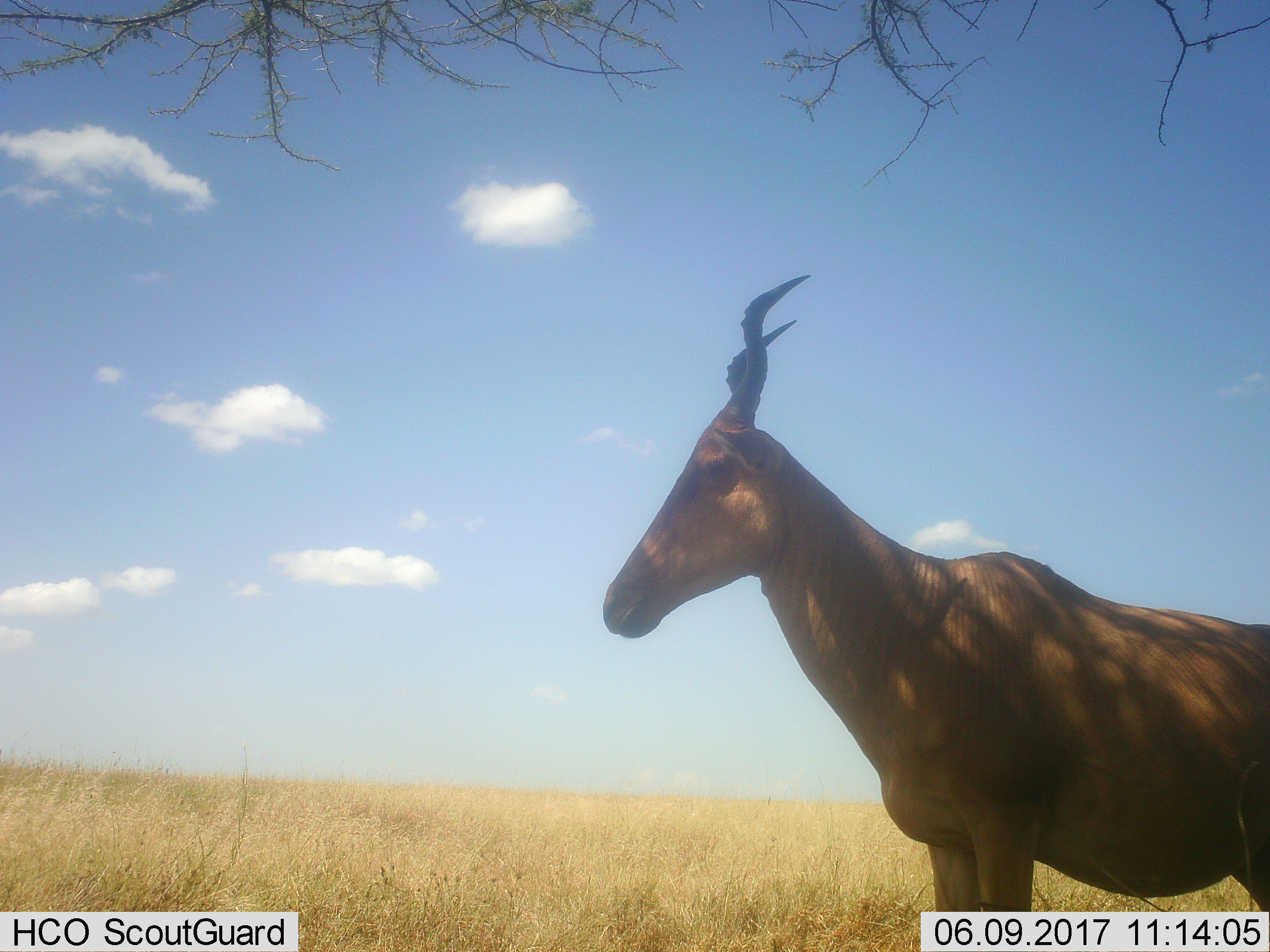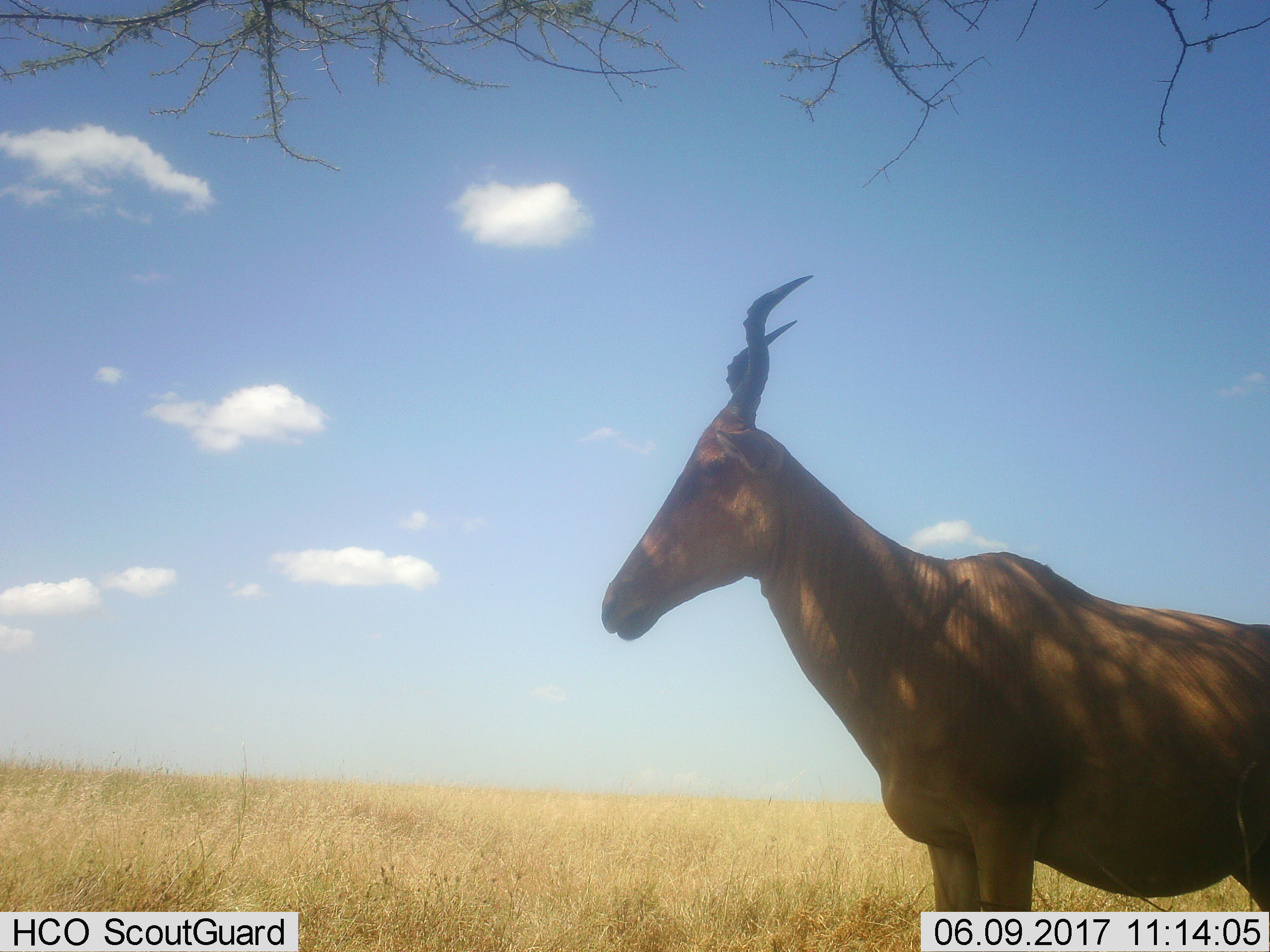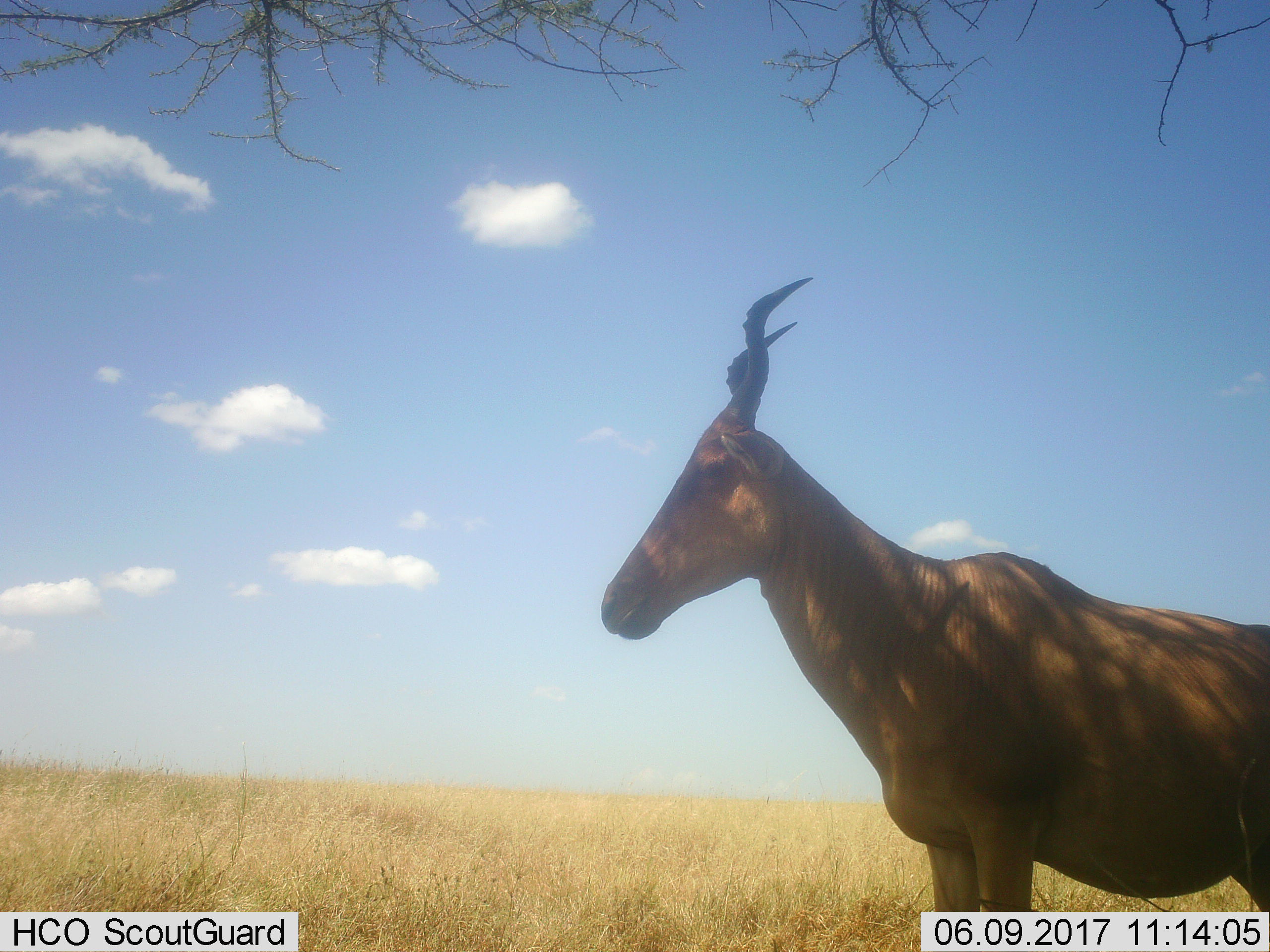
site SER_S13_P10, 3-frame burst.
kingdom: Animalia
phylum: Chordata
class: Mammalia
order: Artiodactyla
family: Bovidae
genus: Alcelaphus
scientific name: Alcelaphus buselaphus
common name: hartebeest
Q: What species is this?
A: Hartebeest (Alcelaphus buselaphus).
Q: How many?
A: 1.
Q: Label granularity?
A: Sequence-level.